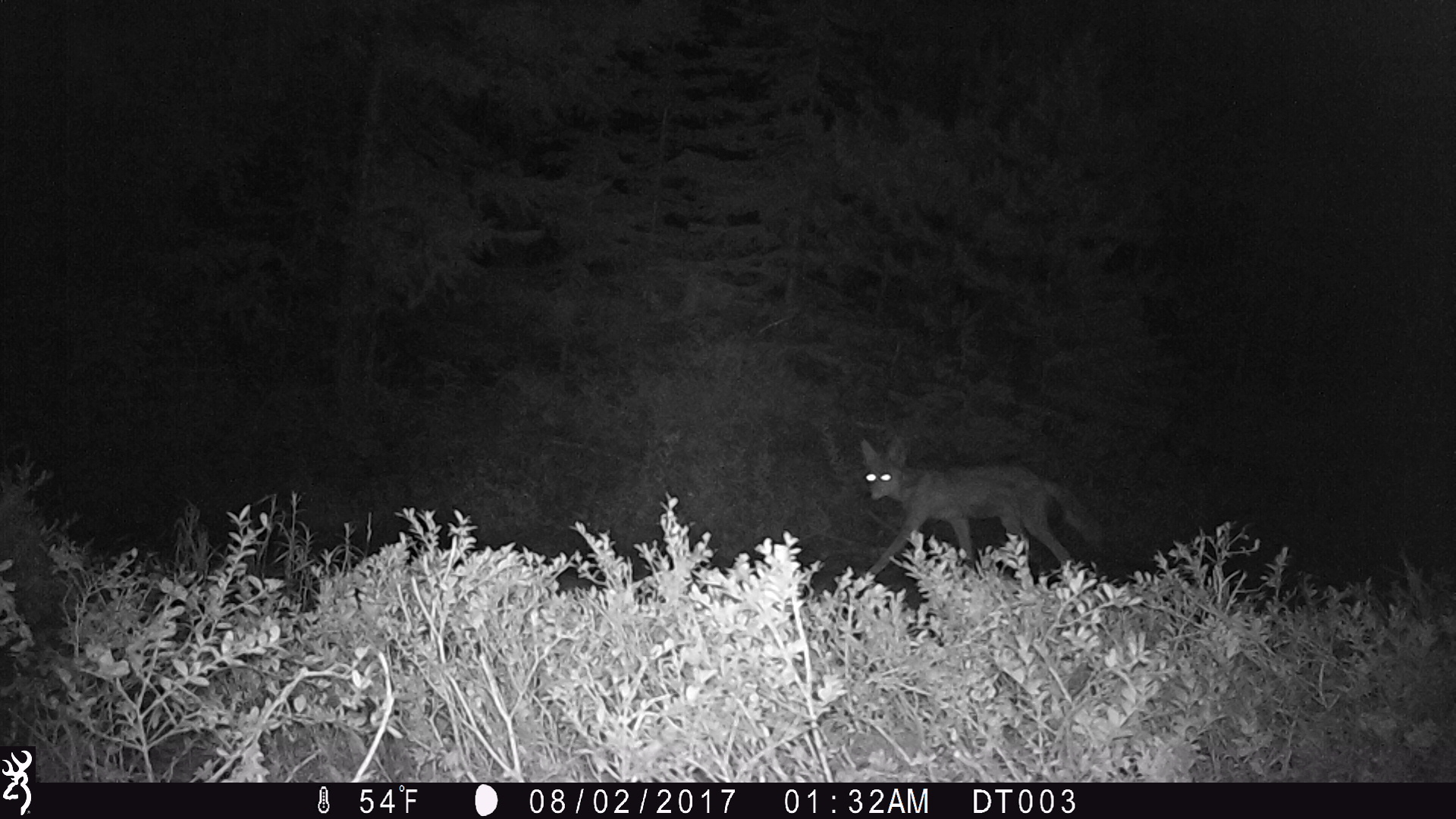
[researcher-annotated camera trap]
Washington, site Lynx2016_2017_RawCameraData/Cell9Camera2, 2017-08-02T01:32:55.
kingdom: Animalia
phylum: Chordata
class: Mammalia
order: Carnivora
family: Canidae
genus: Canis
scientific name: Canis latrans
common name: coyote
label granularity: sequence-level